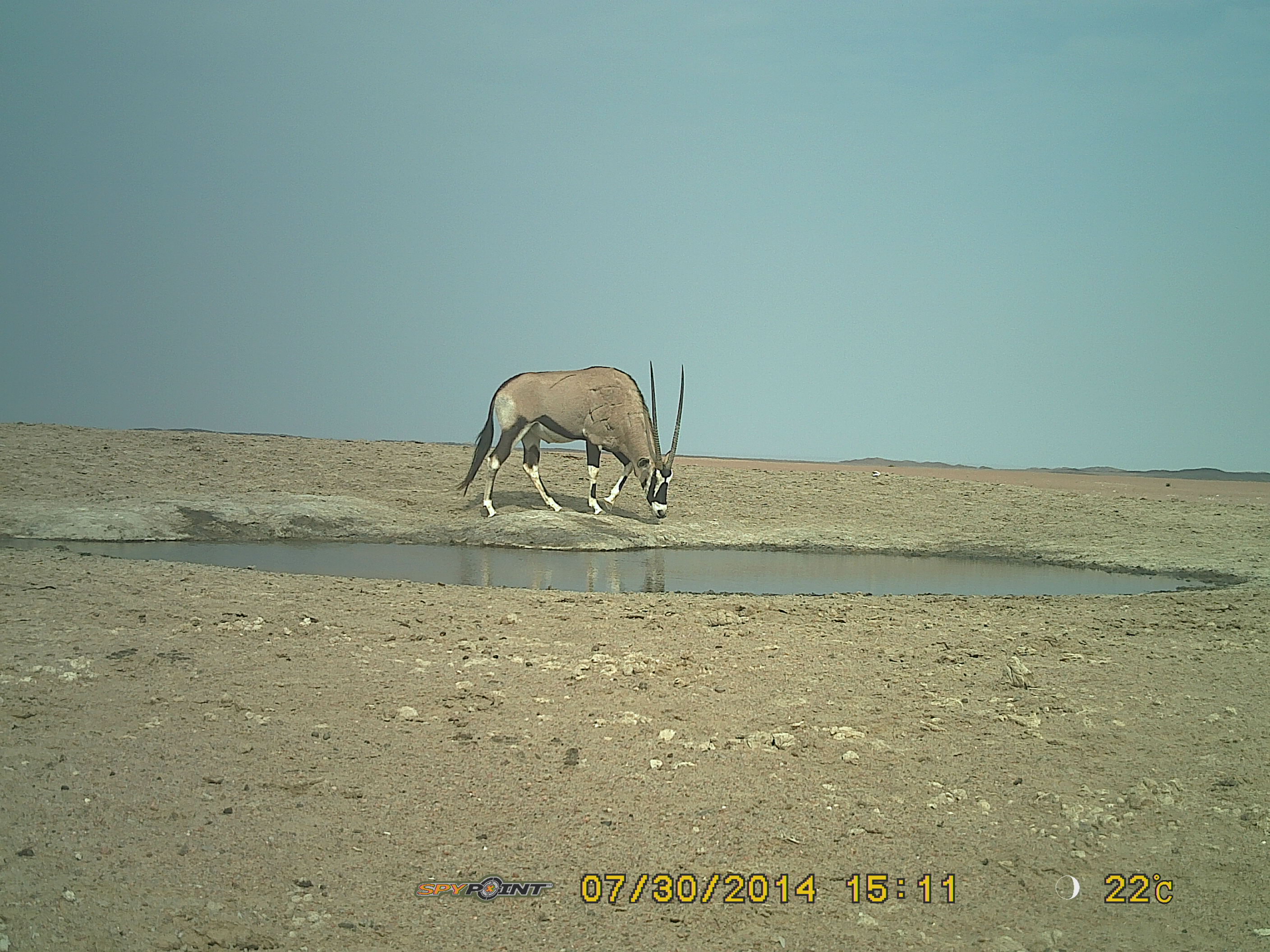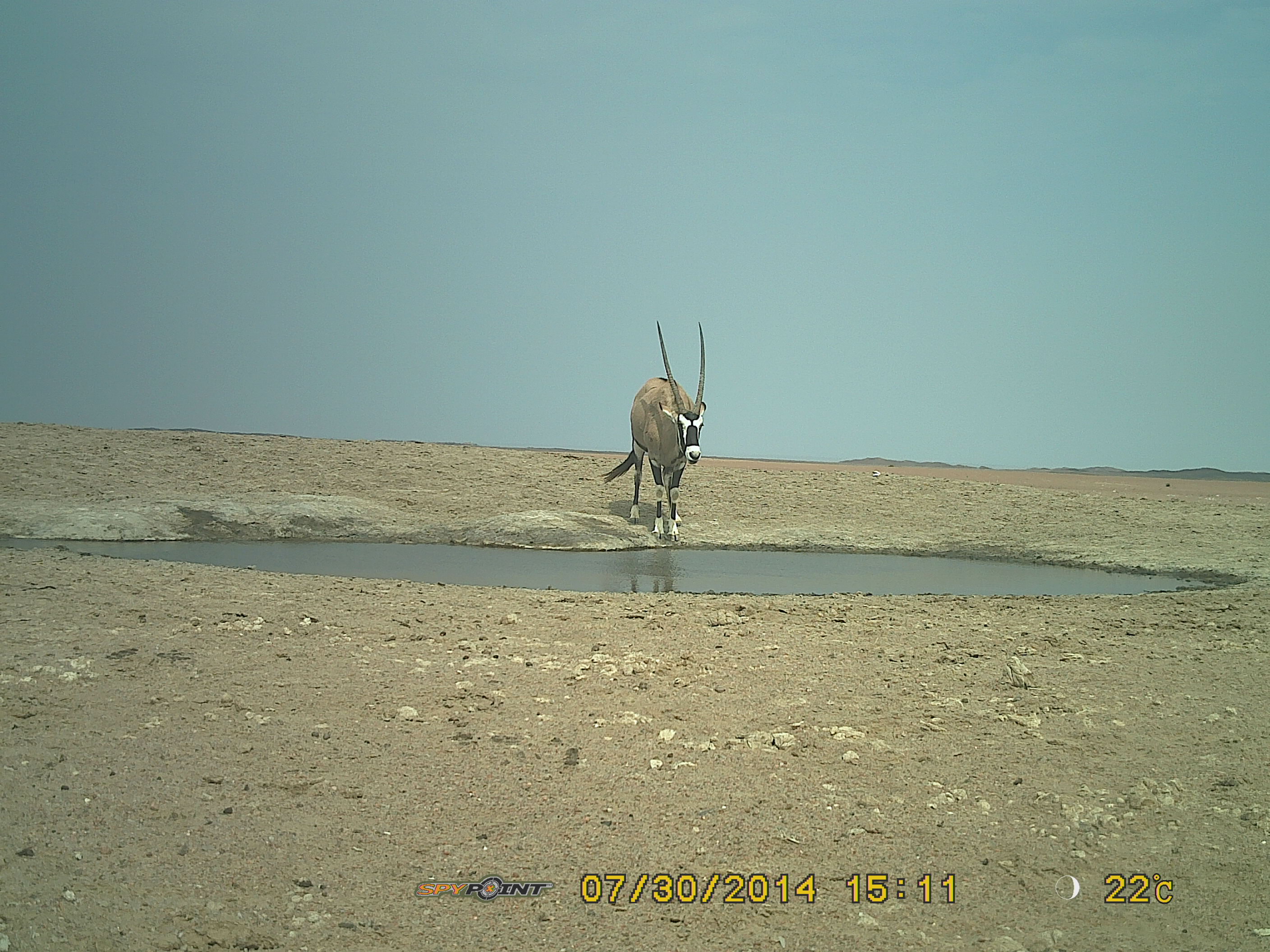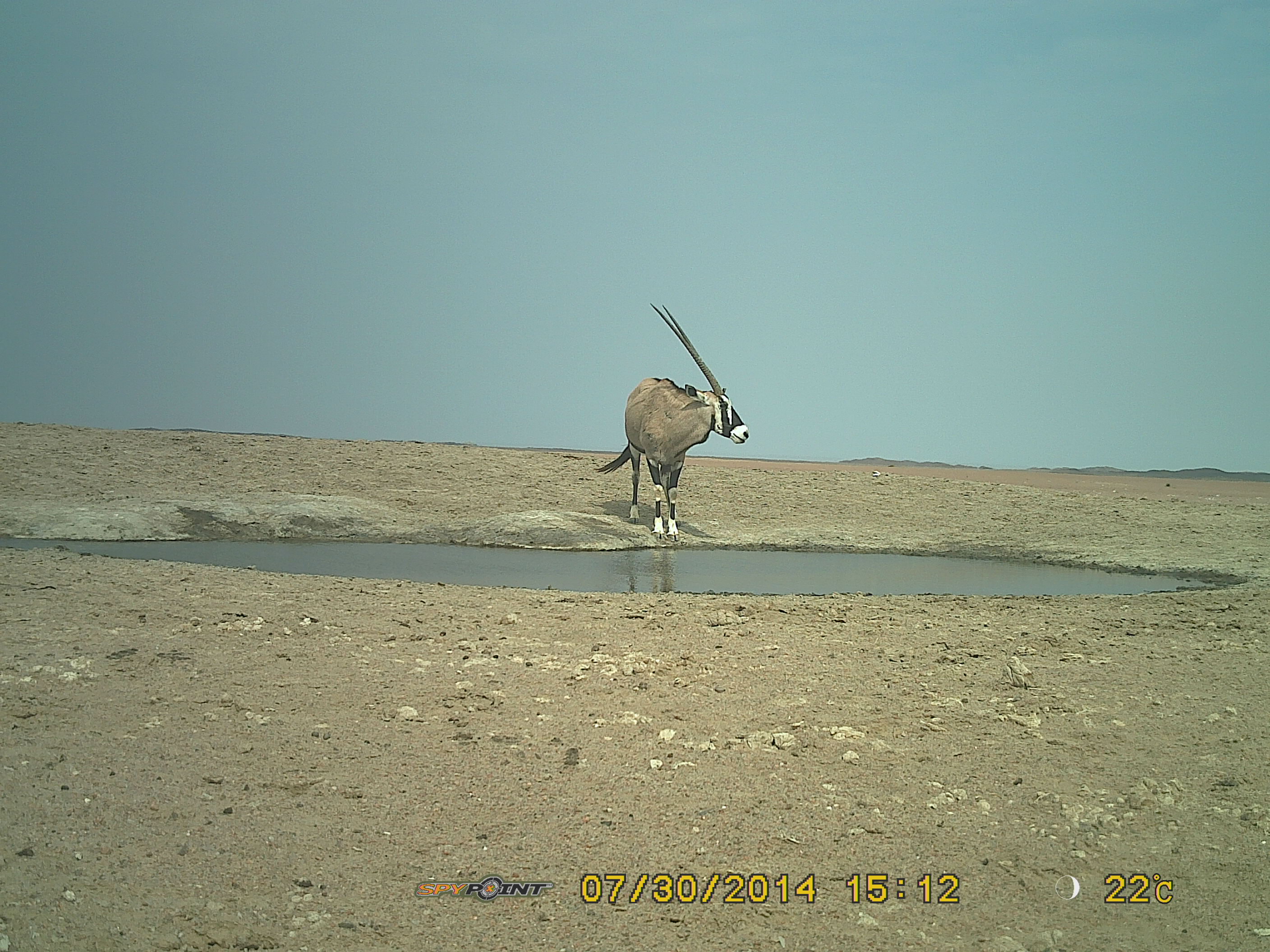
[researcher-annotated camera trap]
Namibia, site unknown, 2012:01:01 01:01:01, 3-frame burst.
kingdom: Animalia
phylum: Chordata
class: Mammalia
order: Artiodactyla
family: Bovidae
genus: Oryx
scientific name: Oryx gazella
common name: gemsbok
Oryx gazella (gemsbok).